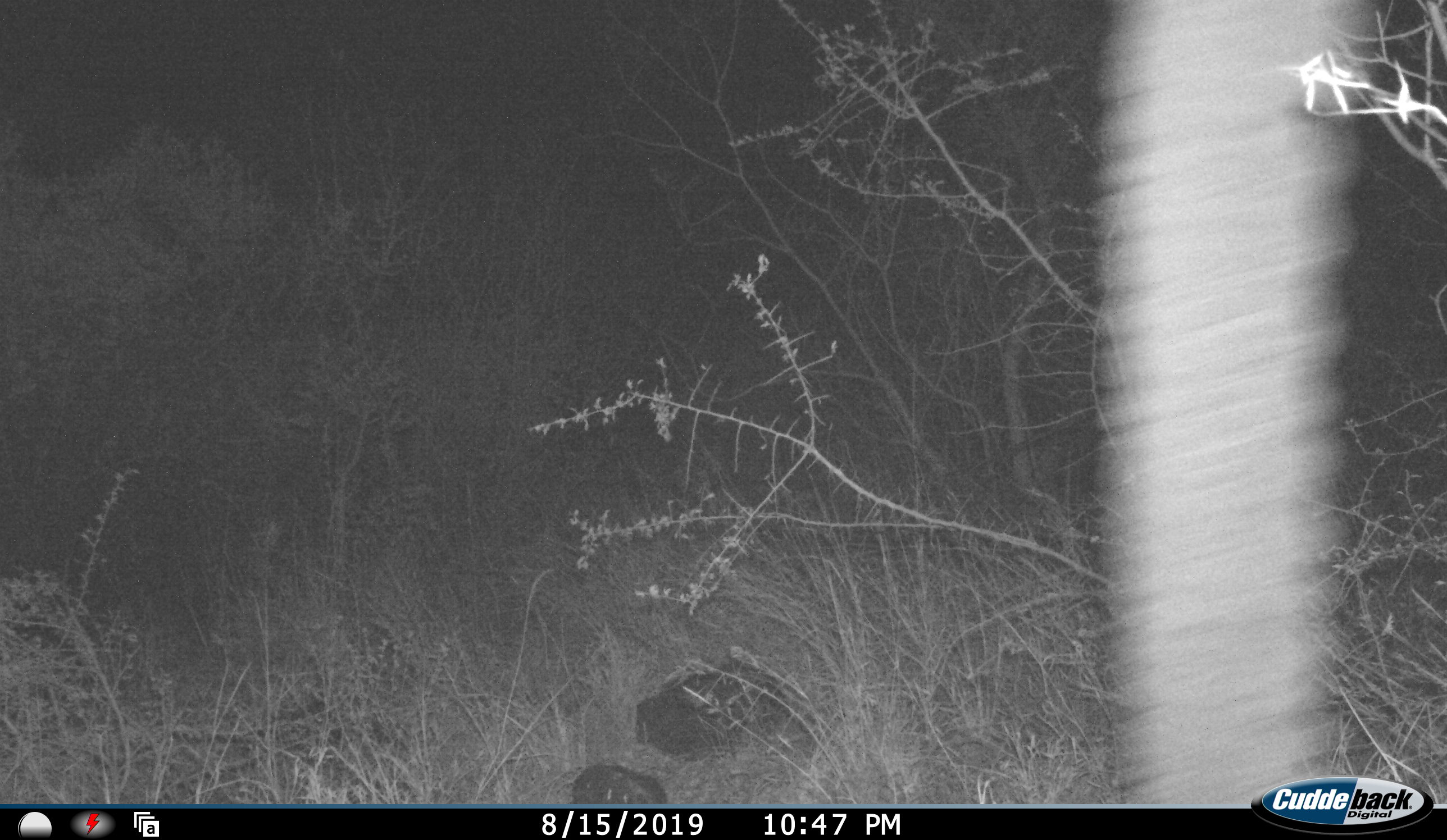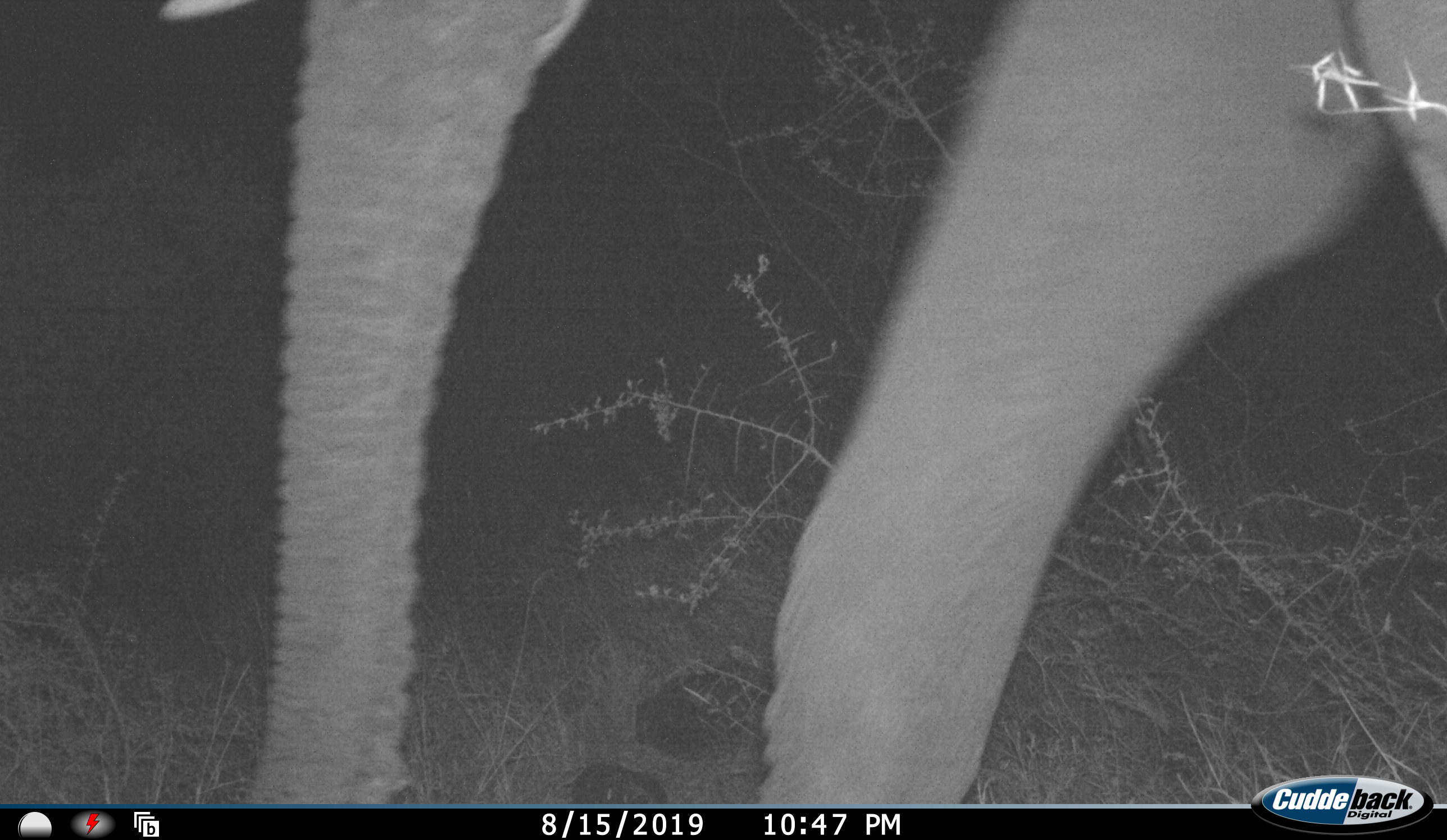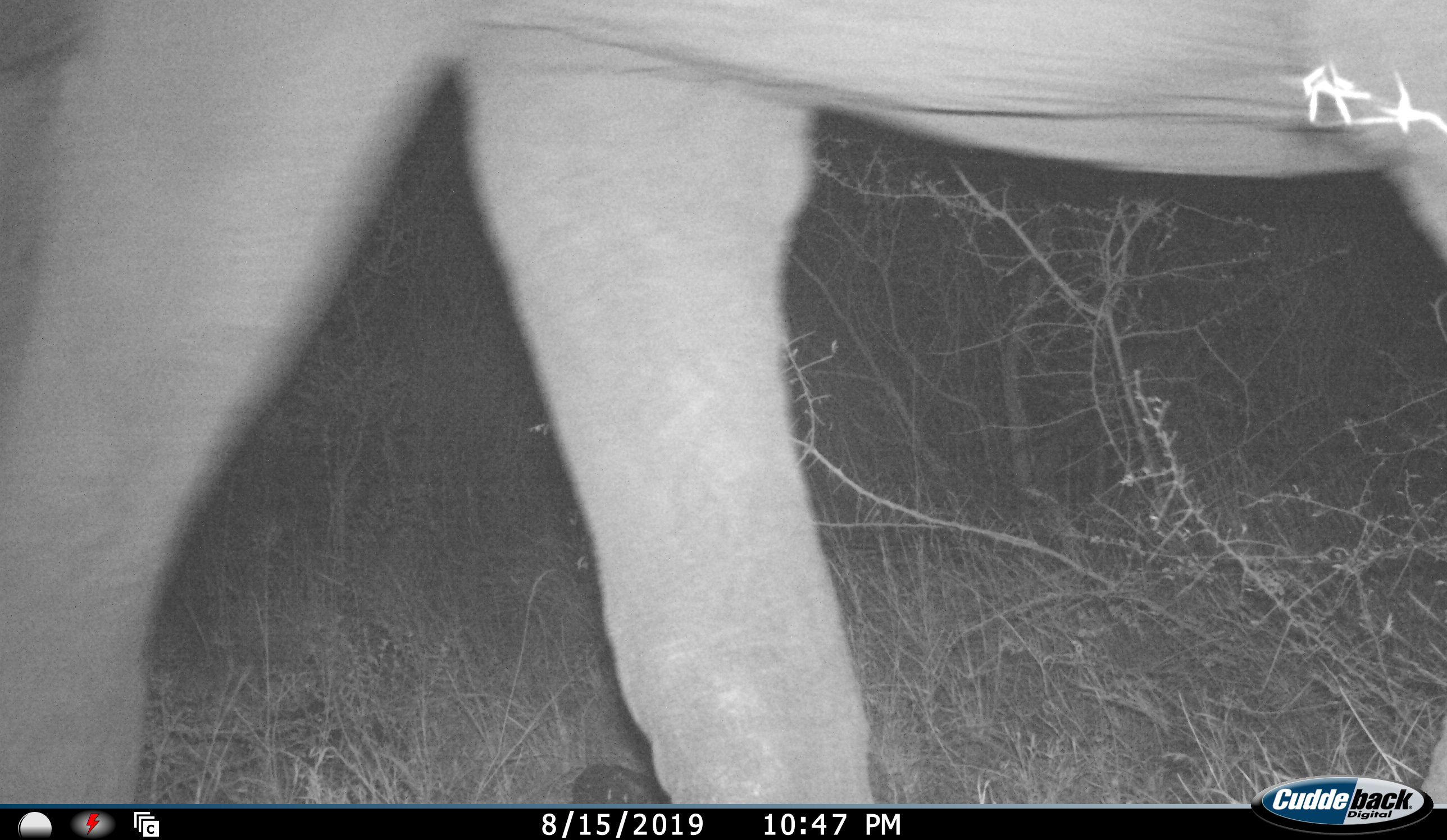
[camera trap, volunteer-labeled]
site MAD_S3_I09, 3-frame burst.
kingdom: Animalia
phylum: Chordata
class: Mammalia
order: Proboscidea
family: Elephantidae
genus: Loxodonta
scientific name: Loxodonta africana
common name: african bush elephant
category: elephant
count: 1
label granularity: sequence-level